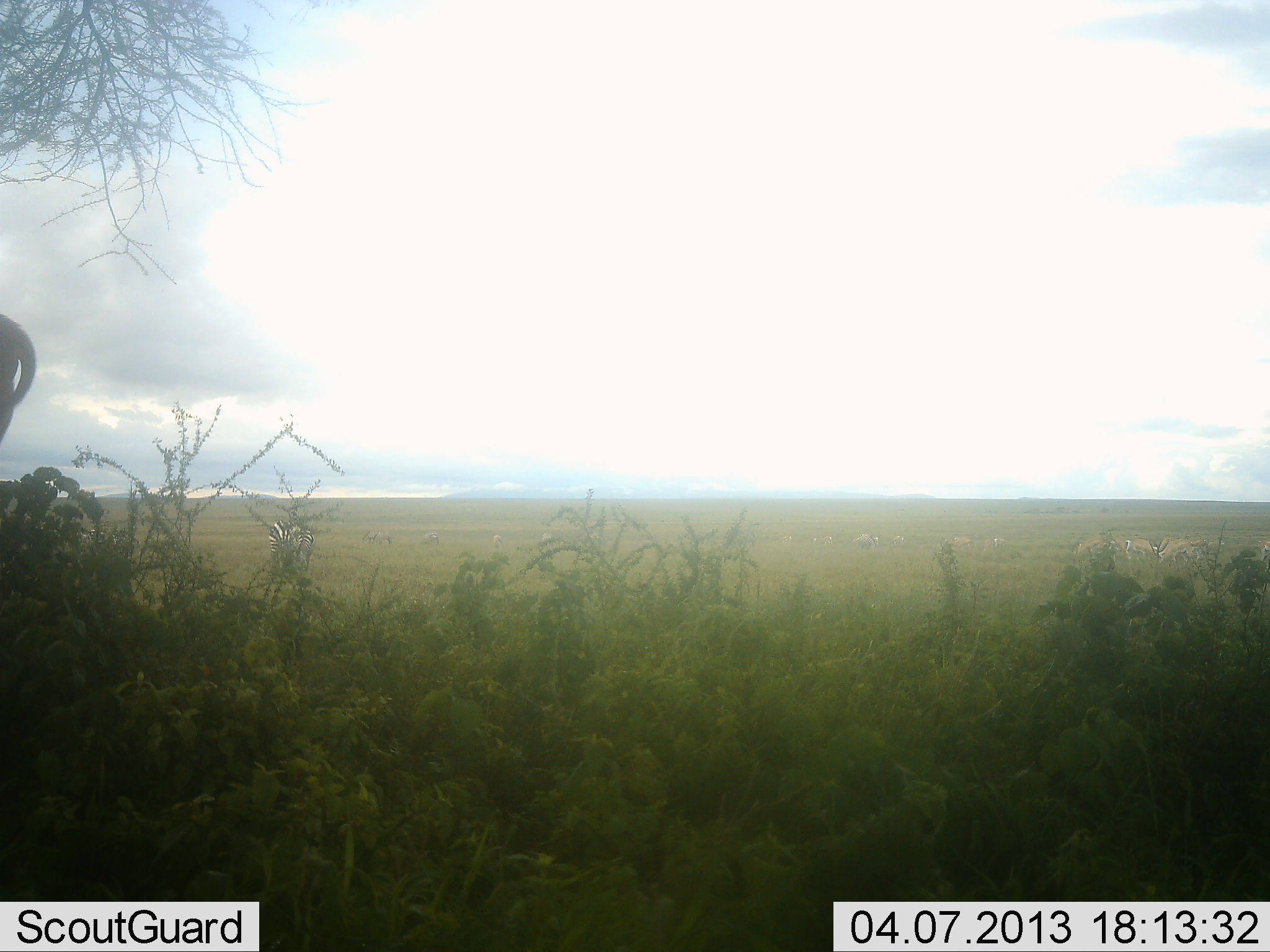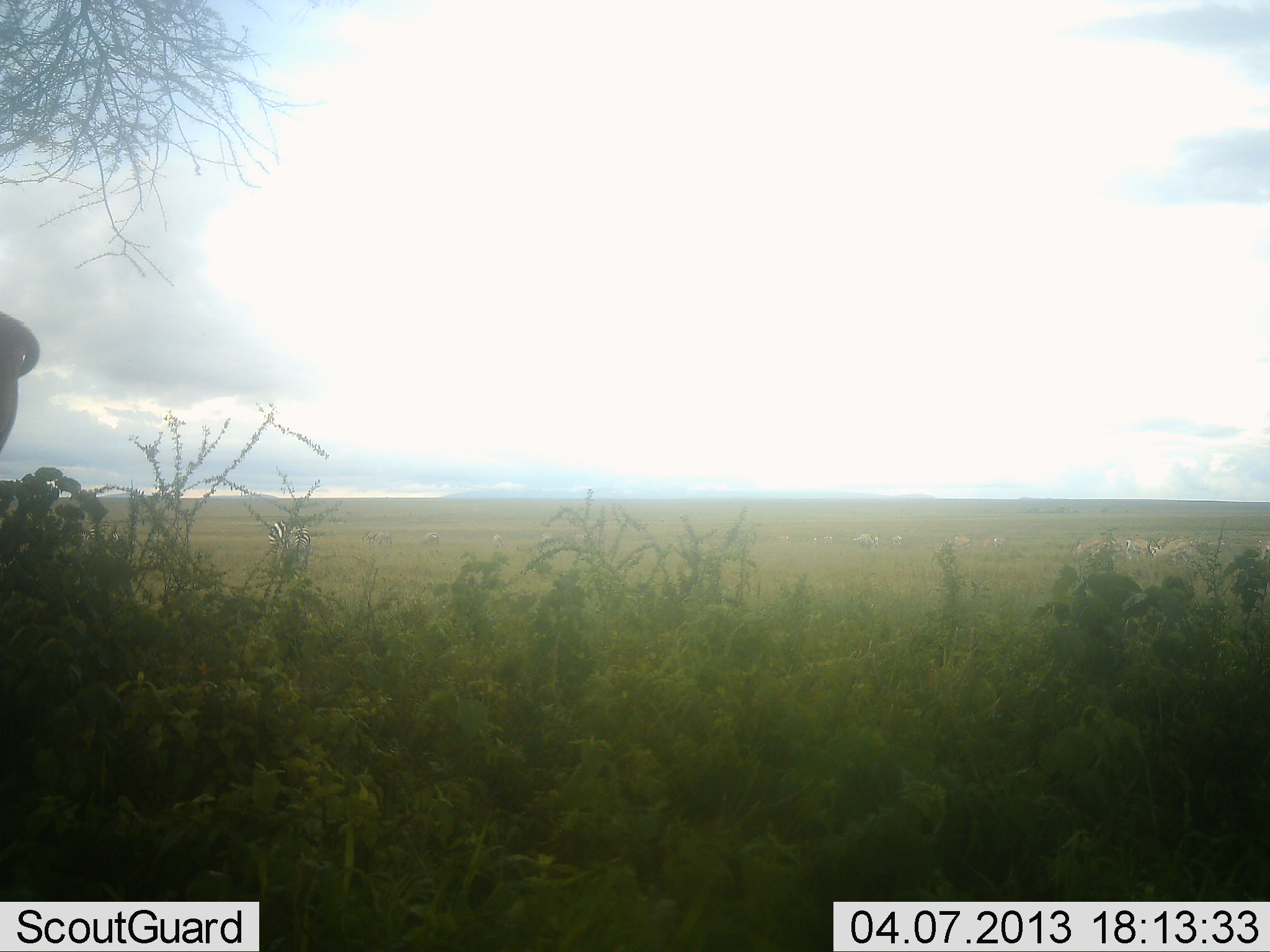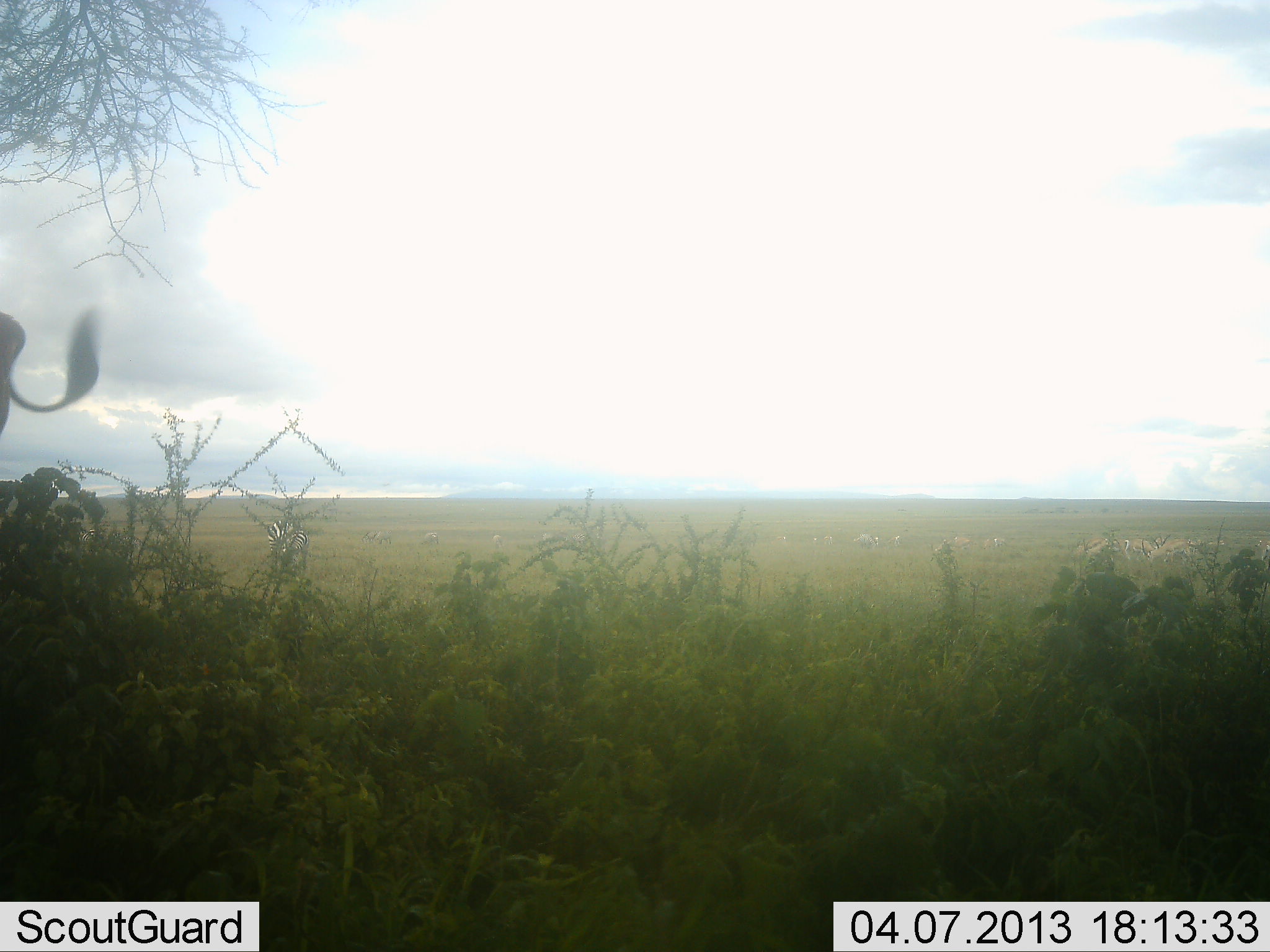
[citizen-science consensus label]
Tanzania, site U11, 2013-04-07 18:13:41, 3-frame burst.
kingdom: Animalia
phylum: Chordata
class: Mammalia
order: Artiodactyla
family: Bovidae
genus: Tragelaphus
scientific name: Tragelaphus oryx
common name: eland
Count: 1.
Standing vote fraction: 100%.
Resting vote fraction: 0%.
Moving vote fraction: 0%.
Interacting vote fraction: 0%.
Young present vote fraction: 0%.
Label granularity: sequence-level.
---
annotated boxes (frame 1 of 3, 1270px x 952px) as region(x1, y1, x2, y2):
animal: region(0, 311, 39, 448); region(289, 525, 317, 577); region(267, 521, 293, 574)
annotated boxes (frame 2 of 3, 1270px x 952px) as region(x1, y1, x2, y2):
animal: region(0, 312, 40, 454); region(267, 520, 293, 574); region(289, 525, 311, 577)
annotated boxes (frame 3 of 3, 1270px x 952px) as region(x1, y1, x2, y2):
animal: region(0, 310, 104, 438); region(265, 520, 293, 574); region(289, 521, 311, 577)